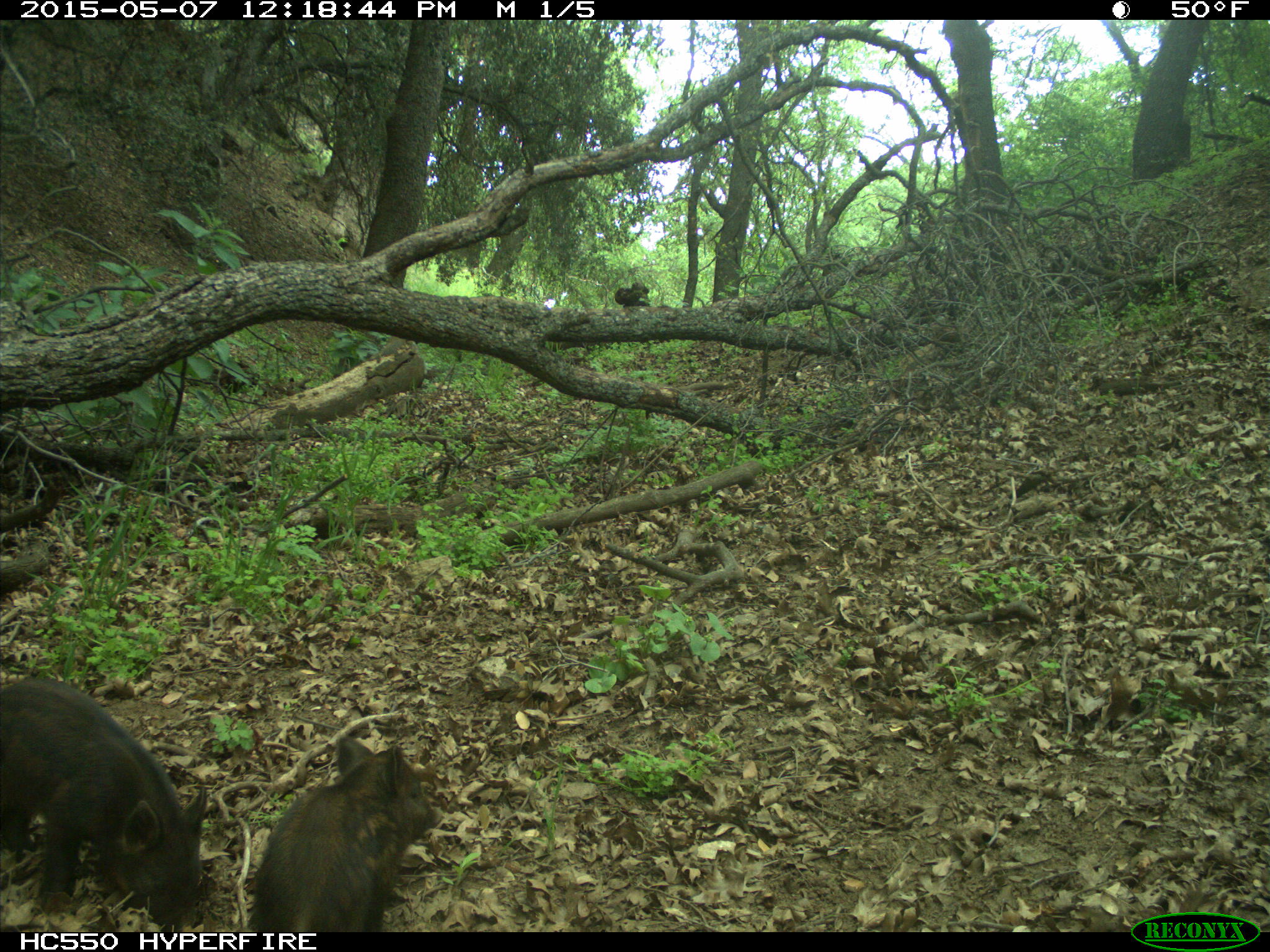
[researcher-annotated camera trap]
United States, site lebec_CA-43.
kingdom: Animalia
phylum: Chordata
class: Mammalia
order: Artiodactyla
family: Suidae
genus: Sus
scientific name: Sus scrofa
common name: wild boar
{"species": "Sus scrofa (wild boar)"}